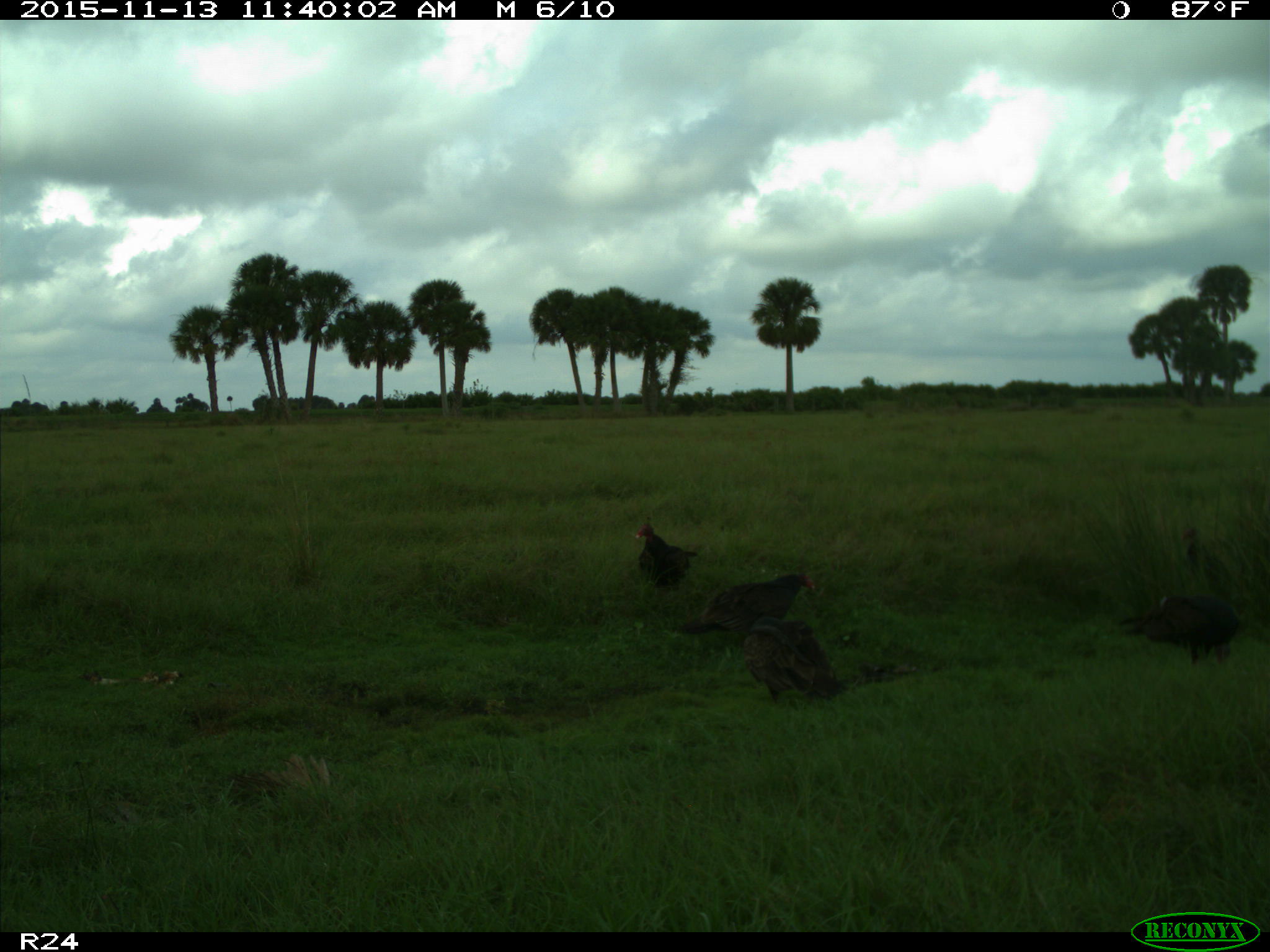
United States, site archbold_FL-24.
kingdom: Animalia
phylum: Chordata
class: Aves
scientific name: Aves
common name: birds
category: unidentified bird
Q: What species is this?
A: Unidentified bird (birds) (Aves).